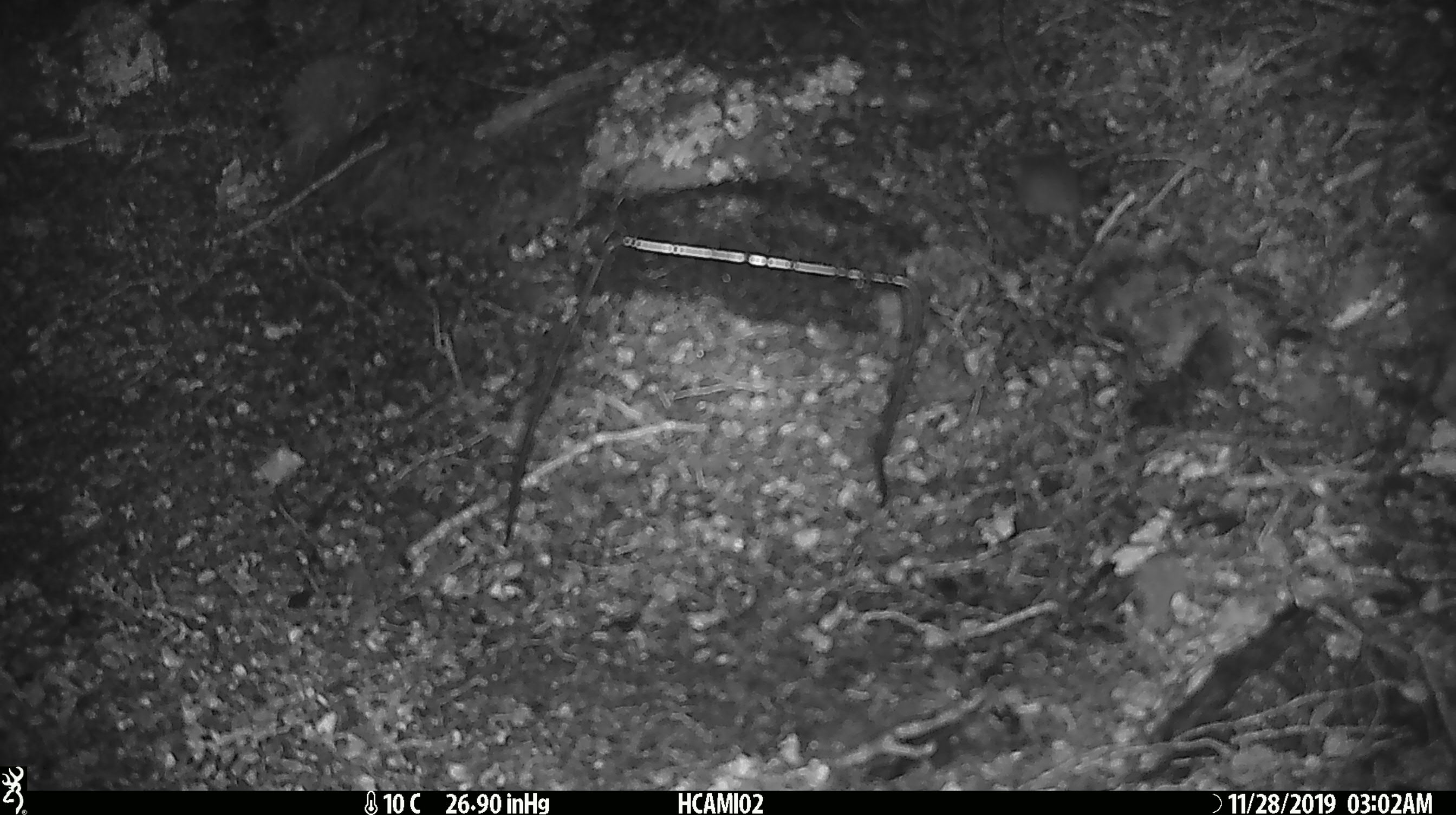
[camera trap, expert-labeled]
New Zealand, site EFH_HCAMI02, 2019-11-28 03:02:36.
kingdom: Animalia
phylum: Chordata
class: Mammalia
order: Rodentia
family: Muridae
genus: Mus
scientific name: Mus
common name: mouse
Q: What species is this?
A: Mouse (Mus).